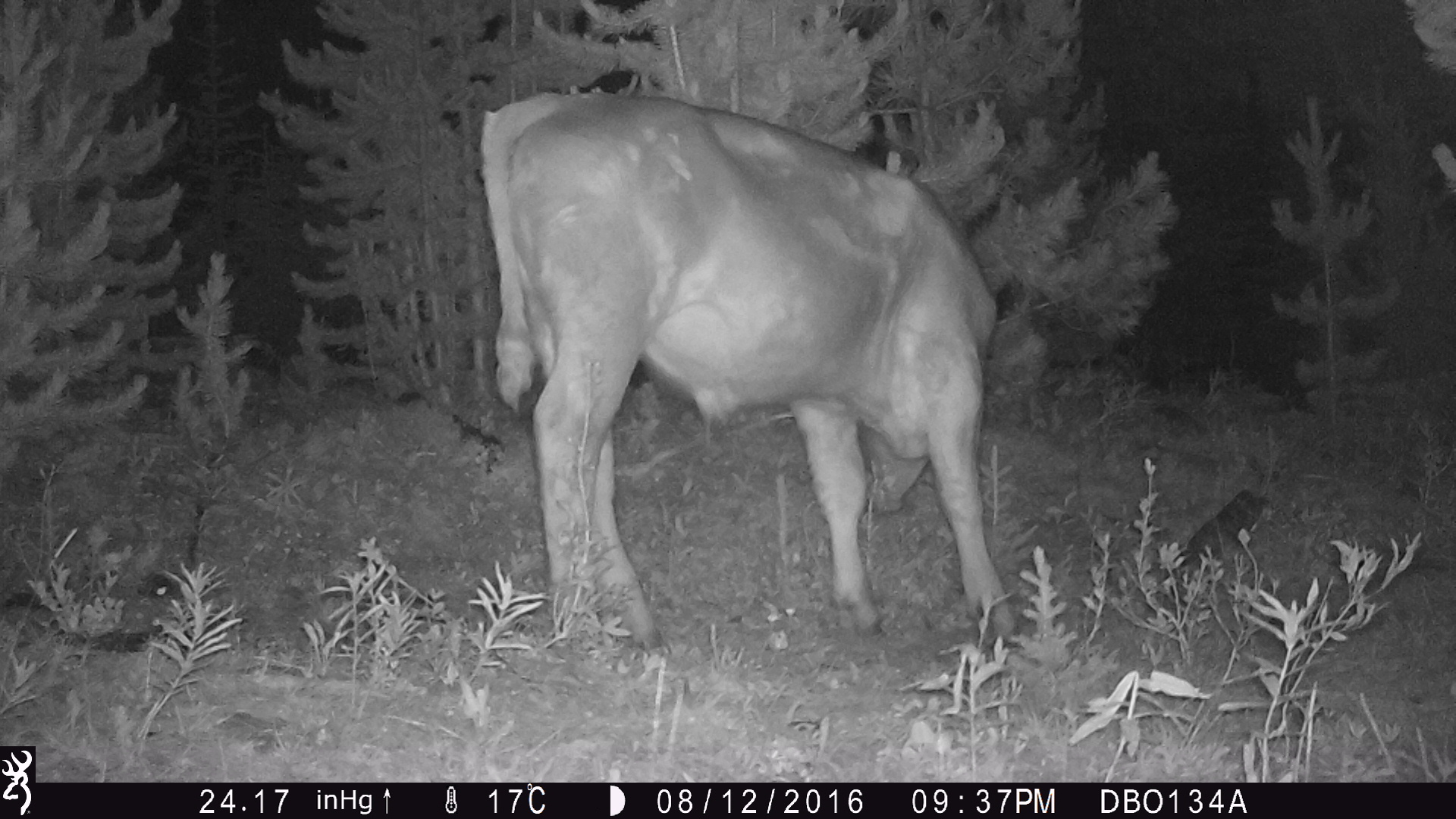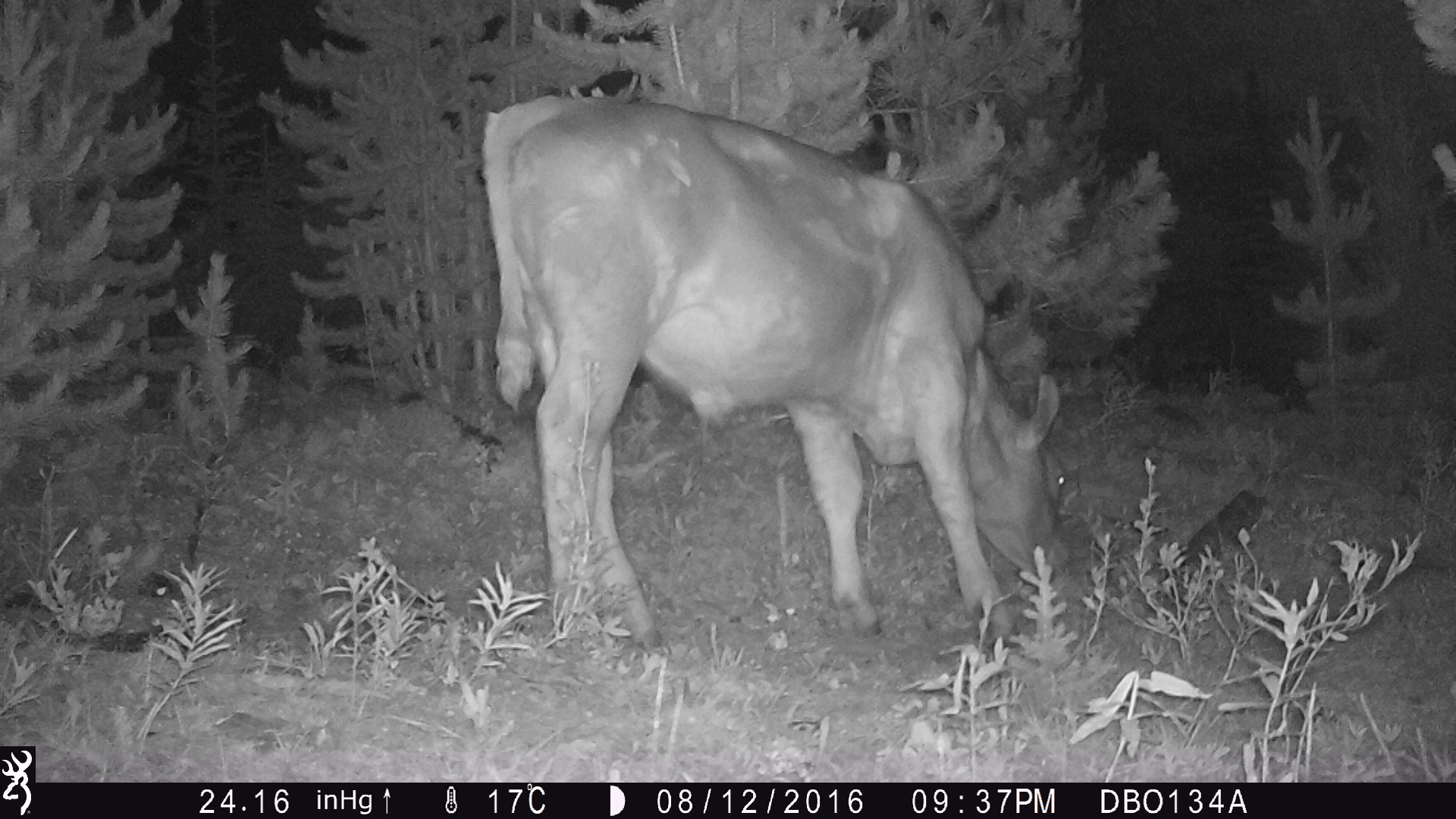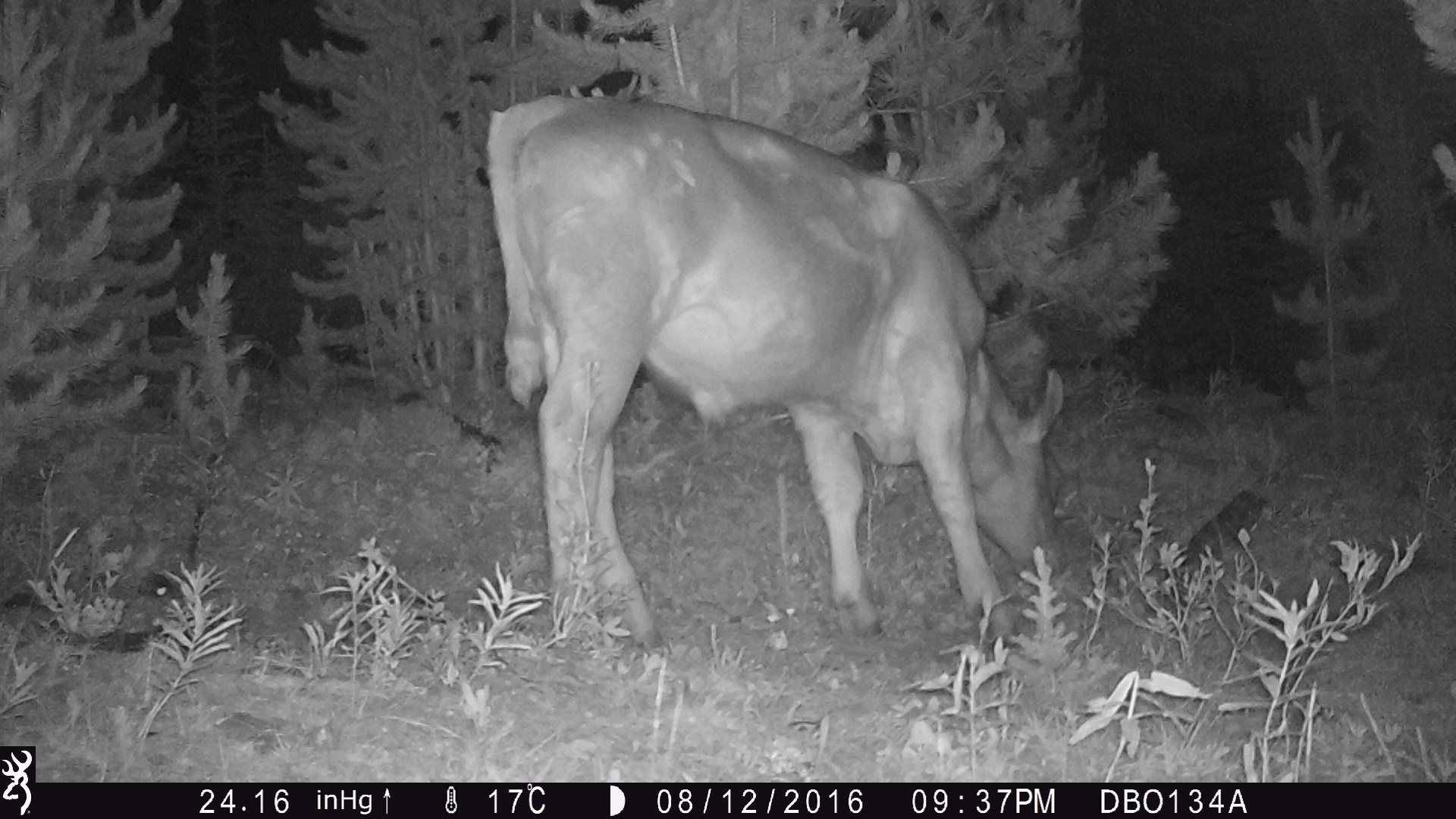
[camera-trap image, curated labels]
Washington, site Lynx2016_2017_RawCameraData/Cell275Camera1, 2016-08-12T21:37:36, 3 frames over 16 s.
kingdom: Animalia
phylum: Chordata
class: Mammalia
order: Artiodactyla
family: Bovidae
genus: Bos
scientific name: Bos taurus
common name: domestic cattle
Domestic cattle (Bos taurus). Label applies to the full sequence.